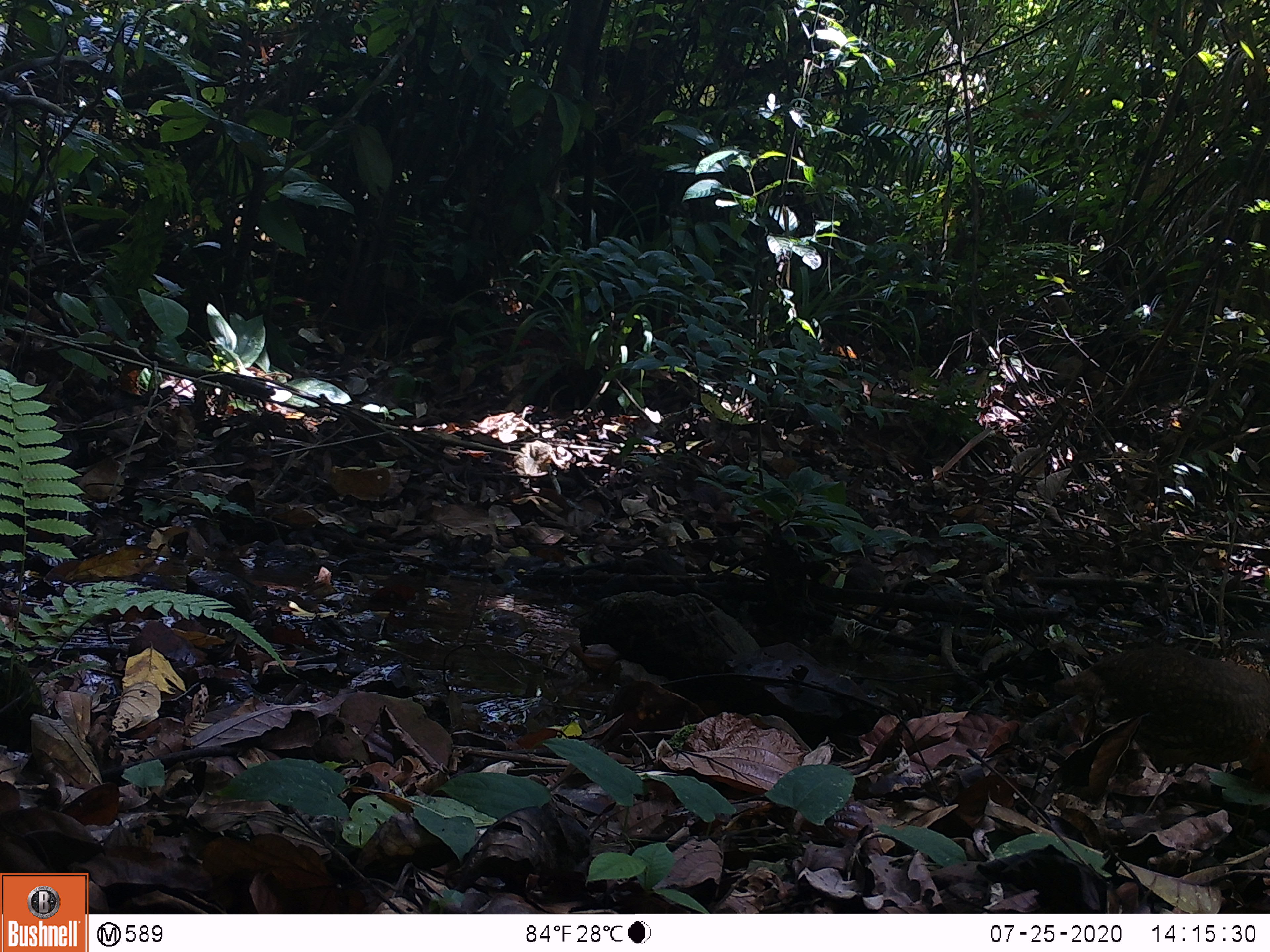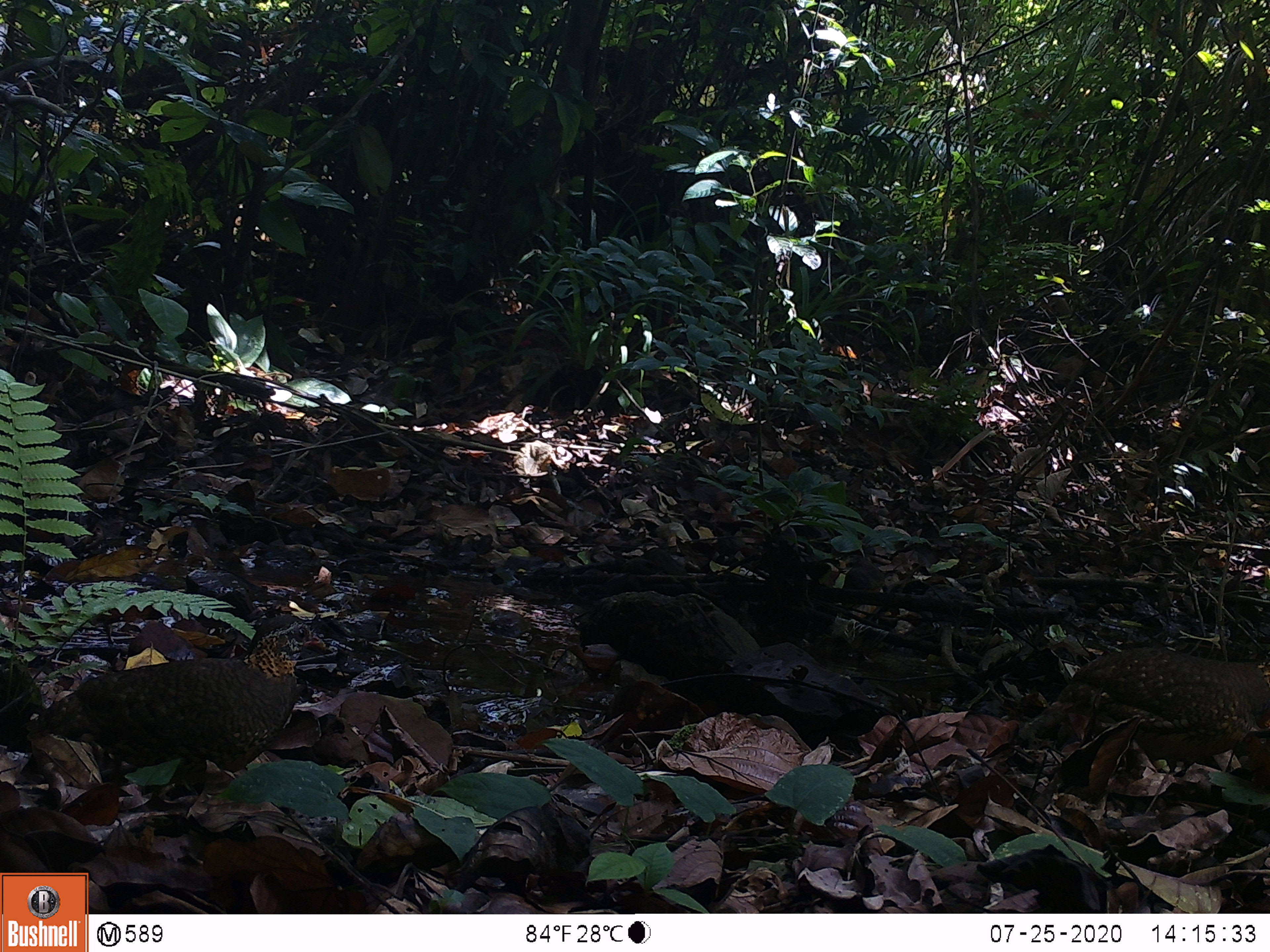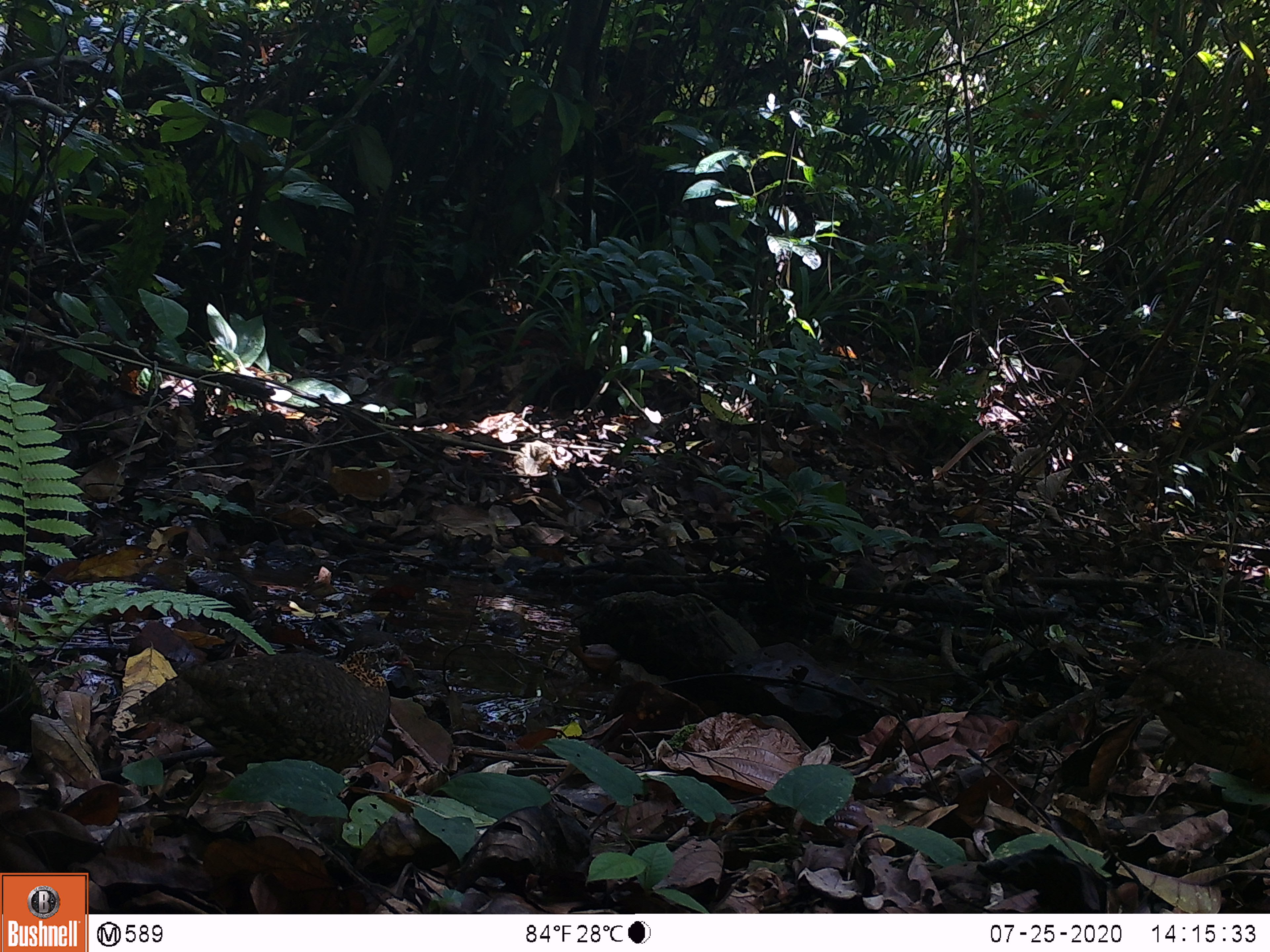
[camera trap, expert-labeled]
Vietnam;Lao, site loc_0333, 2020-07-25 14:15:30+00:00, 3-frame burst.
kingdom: Animalia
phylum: Chordata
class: Aves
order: Galliformes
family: Phasianidae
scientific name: Phasianidae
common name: partridge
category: unidentified partridge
Unidentified partridge (partridge) (Phasianidae). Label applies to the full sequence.